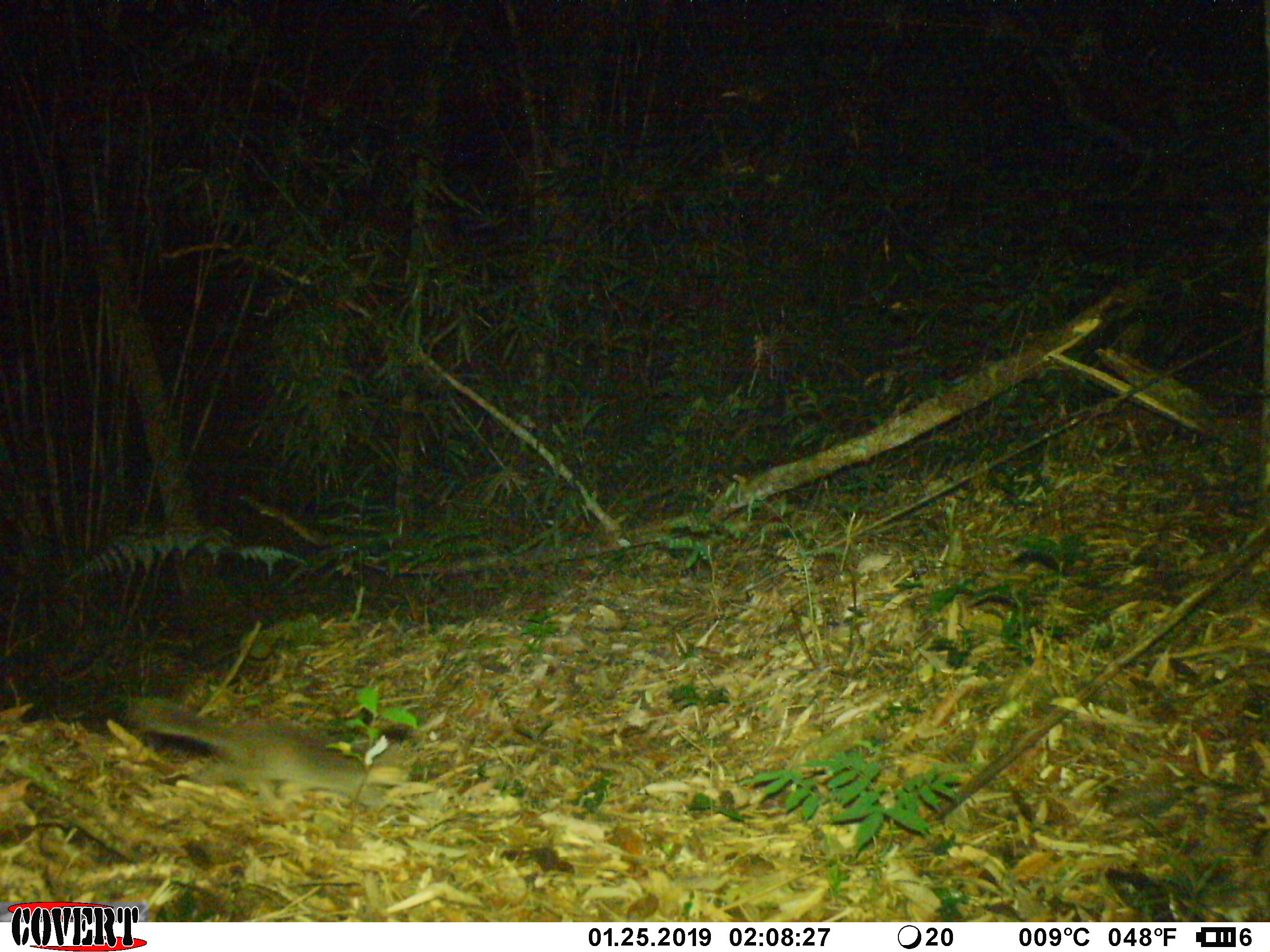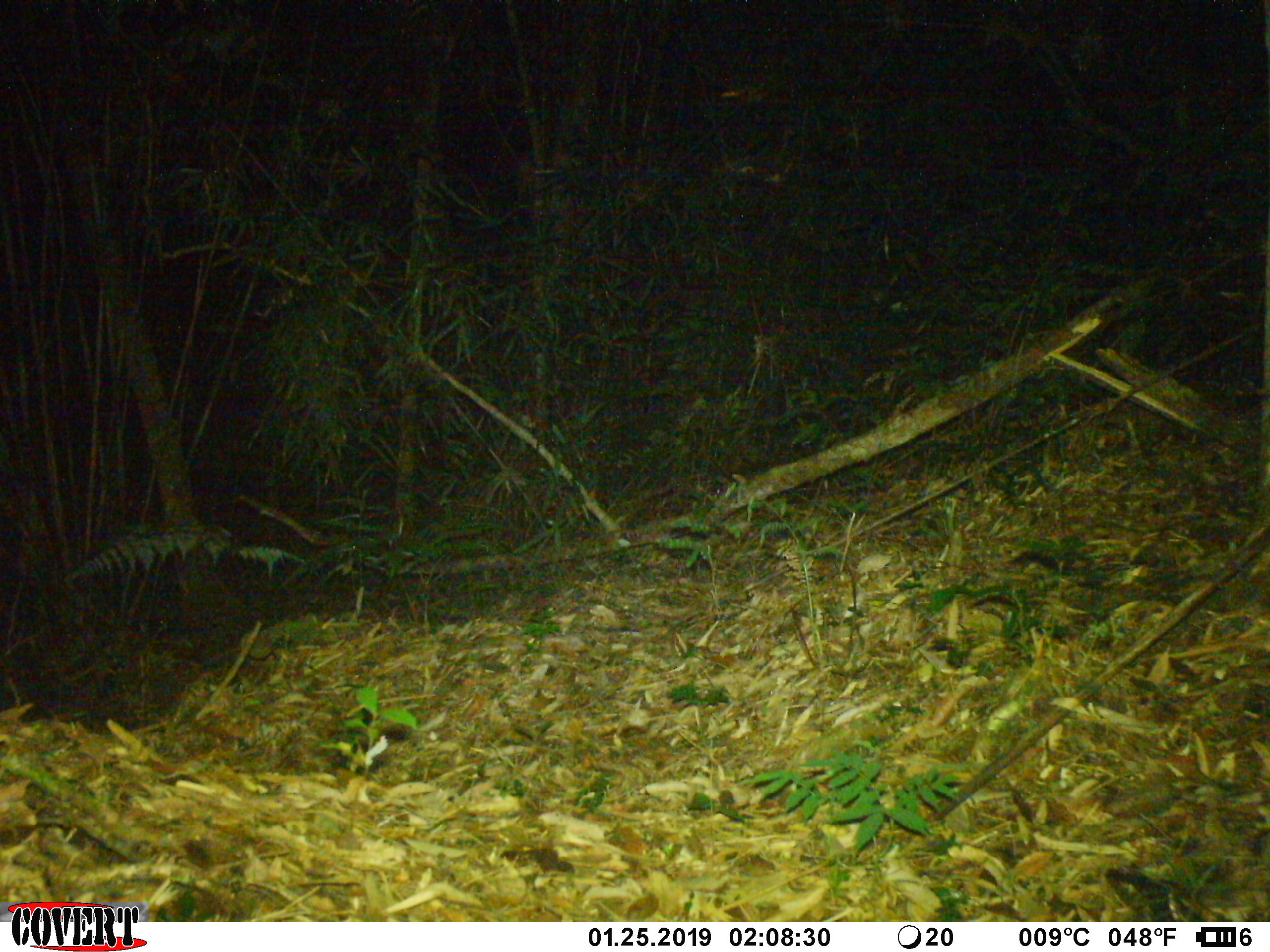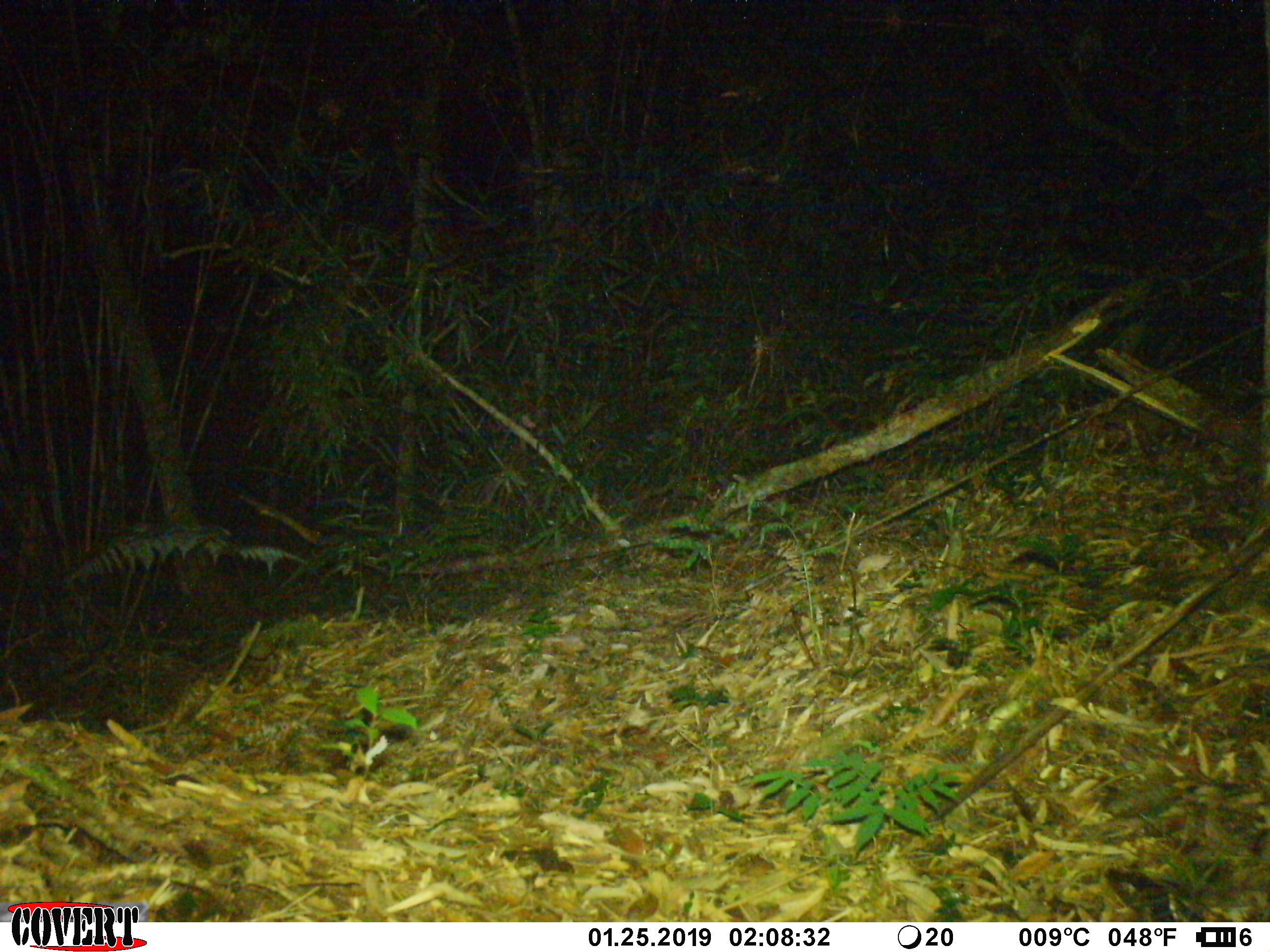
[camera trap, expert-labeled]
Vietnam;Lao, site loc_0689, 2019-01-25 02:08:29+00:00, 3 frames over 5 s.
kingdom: Animalia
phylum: Chordata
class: Mammalia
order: Carnivora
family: Mustelidae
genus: Melogale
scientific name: Melogale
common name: ferret badger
Ferret badger (Melogale). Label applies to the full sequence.